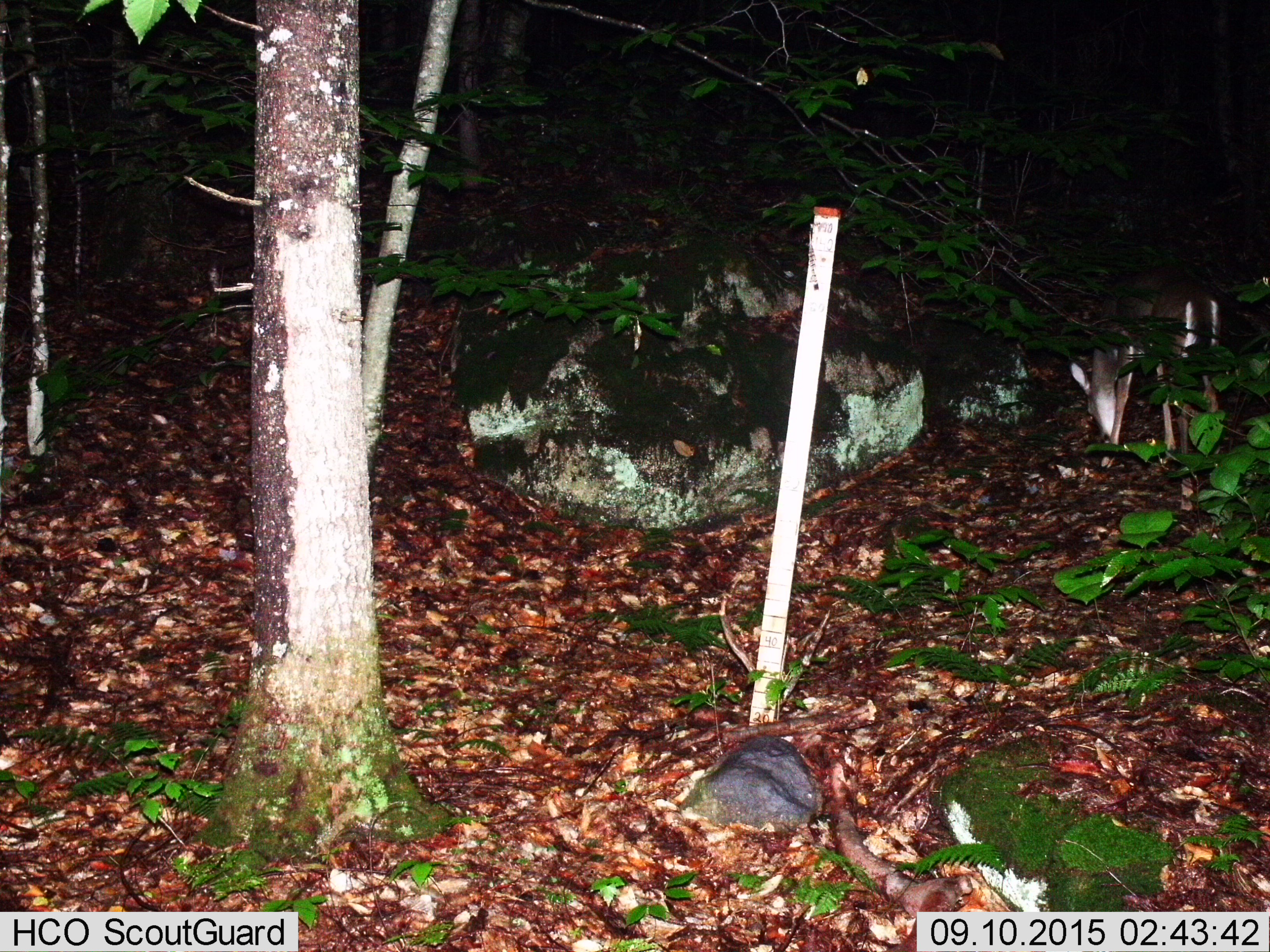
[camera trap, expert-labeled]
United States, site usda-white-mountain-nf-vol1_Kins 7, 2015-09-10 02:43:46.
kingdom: Animalia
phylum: Chordata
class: Mammalia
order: Artiodactyla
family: Cervidae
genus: Odocoileus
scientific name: Odocoileus virginianus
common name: white-tailed deer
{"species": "white-tailed deer (Odocoileus virginianus)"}